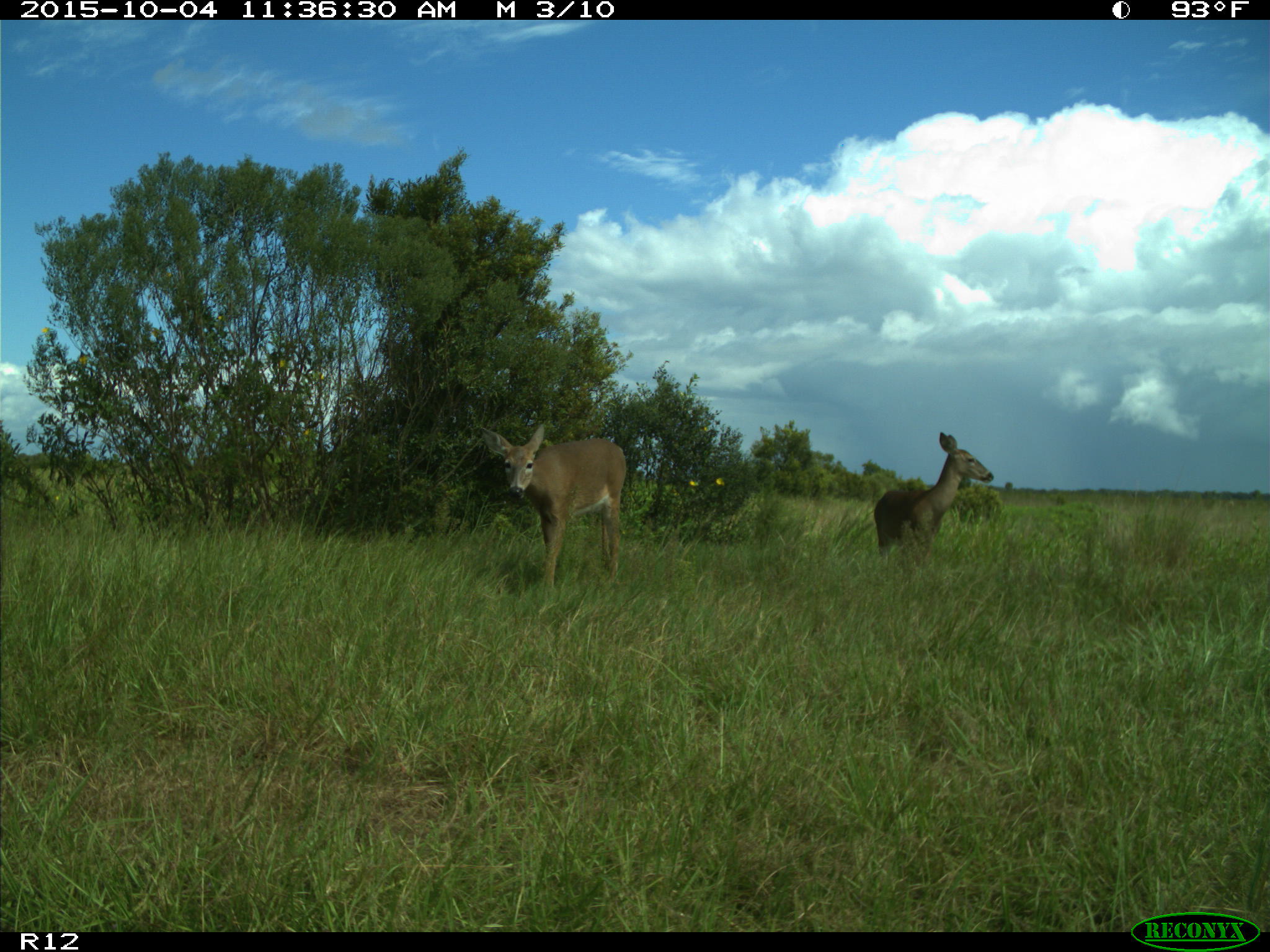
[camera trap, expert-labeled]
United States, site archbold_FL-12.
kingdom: Animalia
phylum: Chordata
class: Mammalia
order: Artiodactyla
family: Cervidae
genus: Odocoileus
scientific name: Odocoileus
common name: deer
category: unidentified deer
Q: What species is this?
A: Unidentified deer (deer) (Odocoileus).